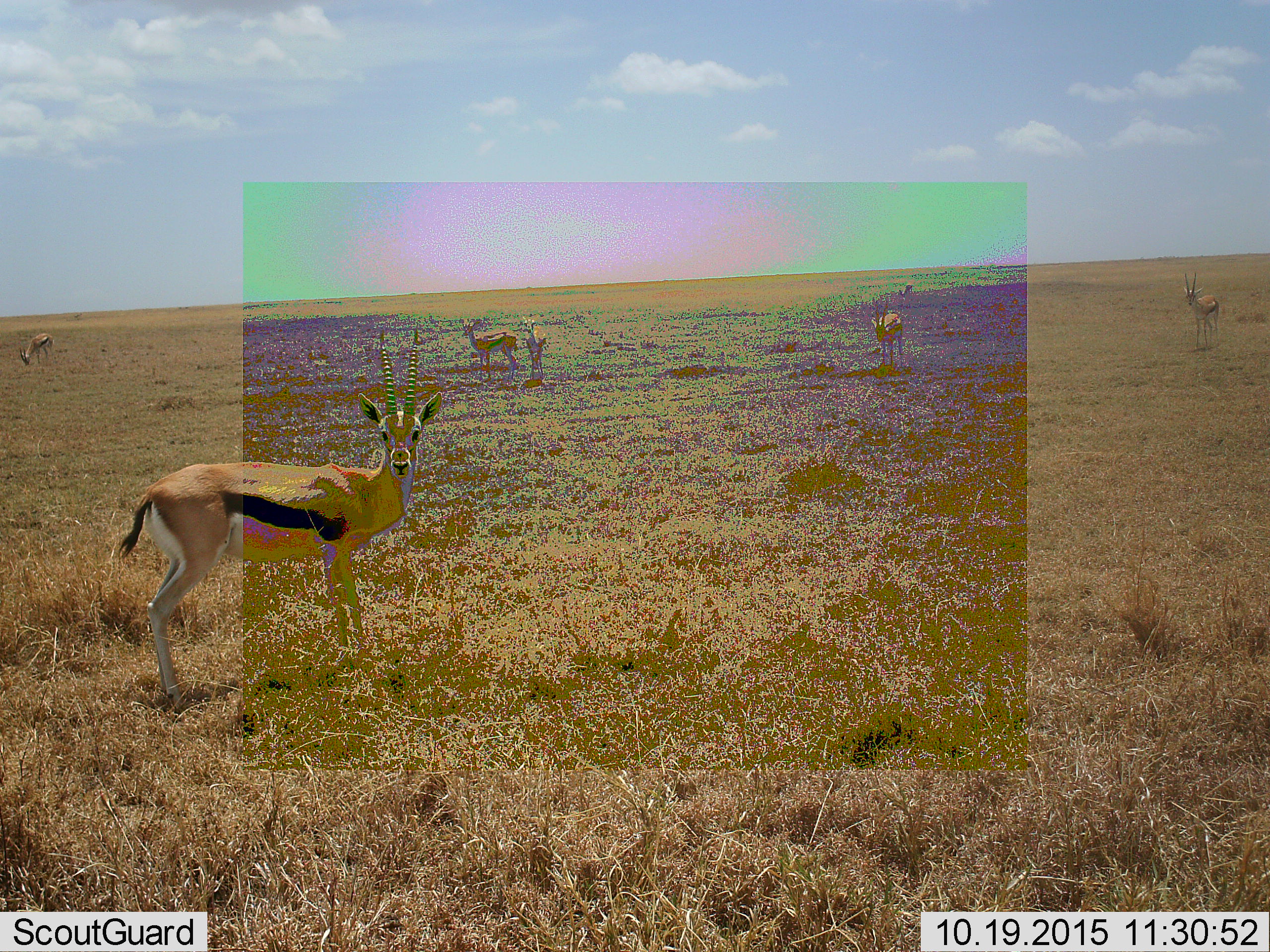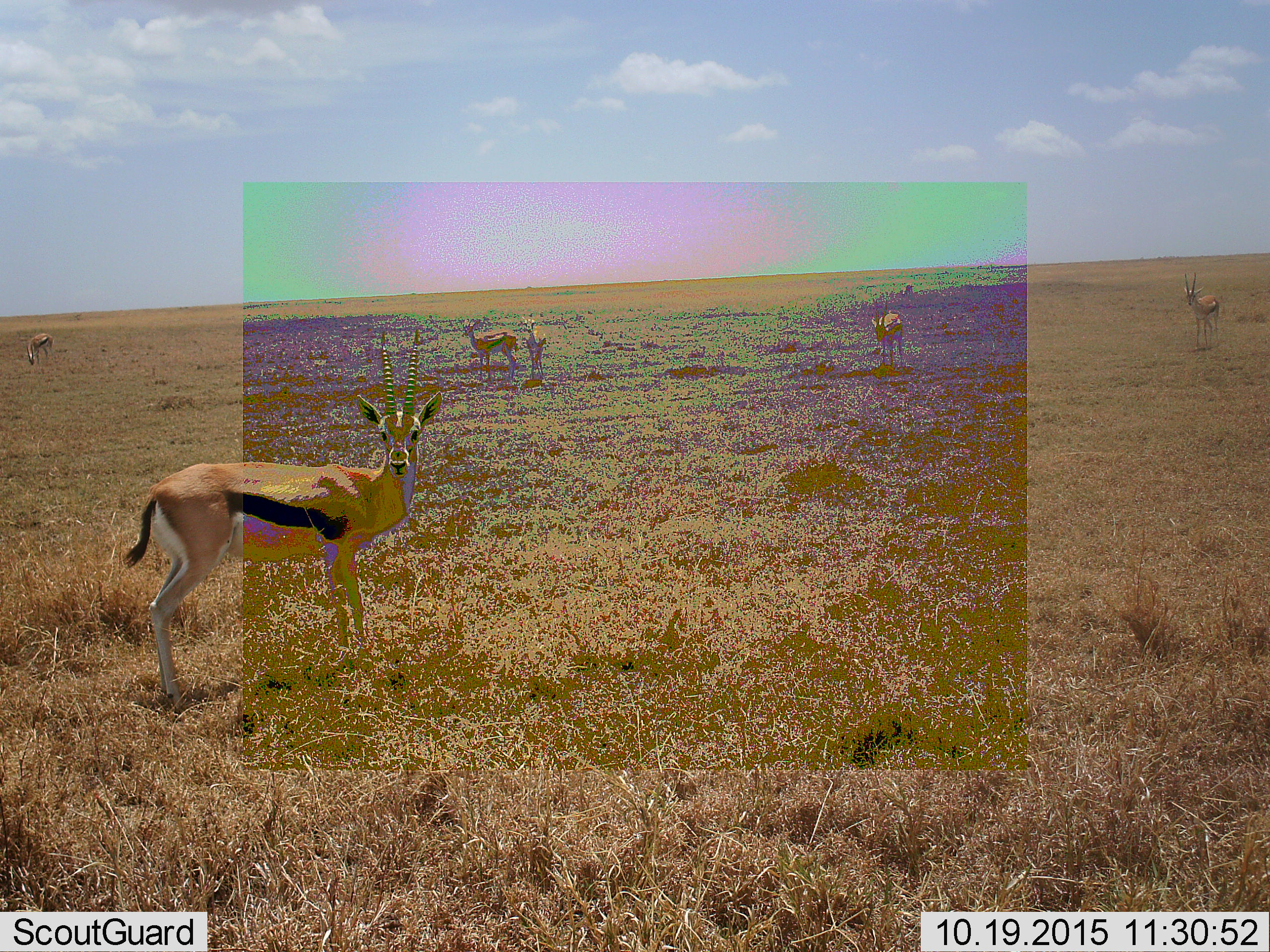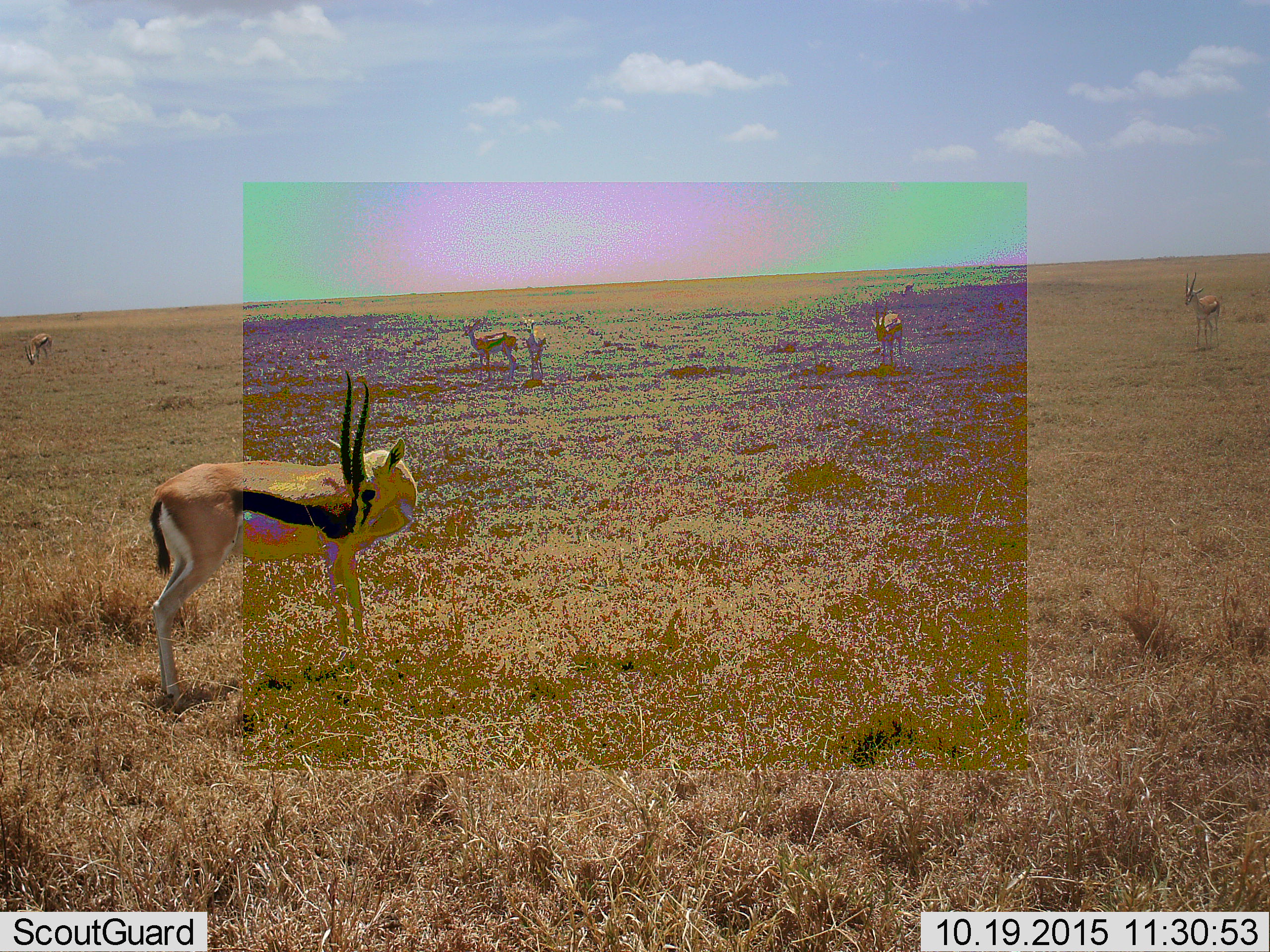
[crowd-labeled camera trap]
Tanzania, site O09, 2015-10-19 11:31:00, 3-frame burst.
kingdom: Animalia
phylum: Chordata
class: Mammalia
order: Artiodactyla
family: Bovidae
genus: Eudorcas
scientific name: Eudorcas thomsonii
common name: thomson's gazelle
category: gazellethomsons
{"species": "gazellethomsons (thomson's gazelle) (Eudorcas thomsonii)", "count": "6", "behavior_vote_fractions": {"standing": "100%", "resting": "0%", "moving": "0%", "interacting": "0%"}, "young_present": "0%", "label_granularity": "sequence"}